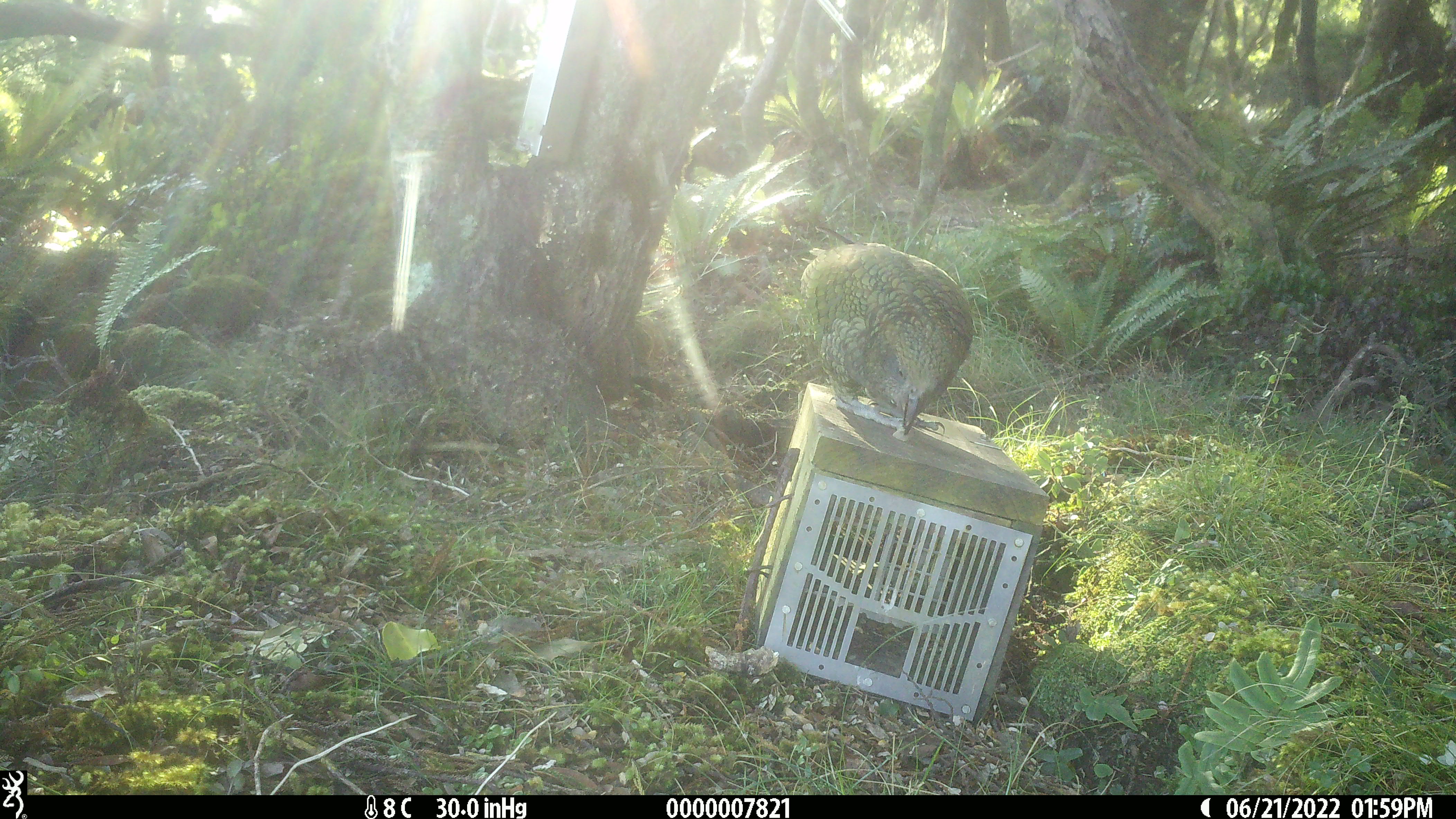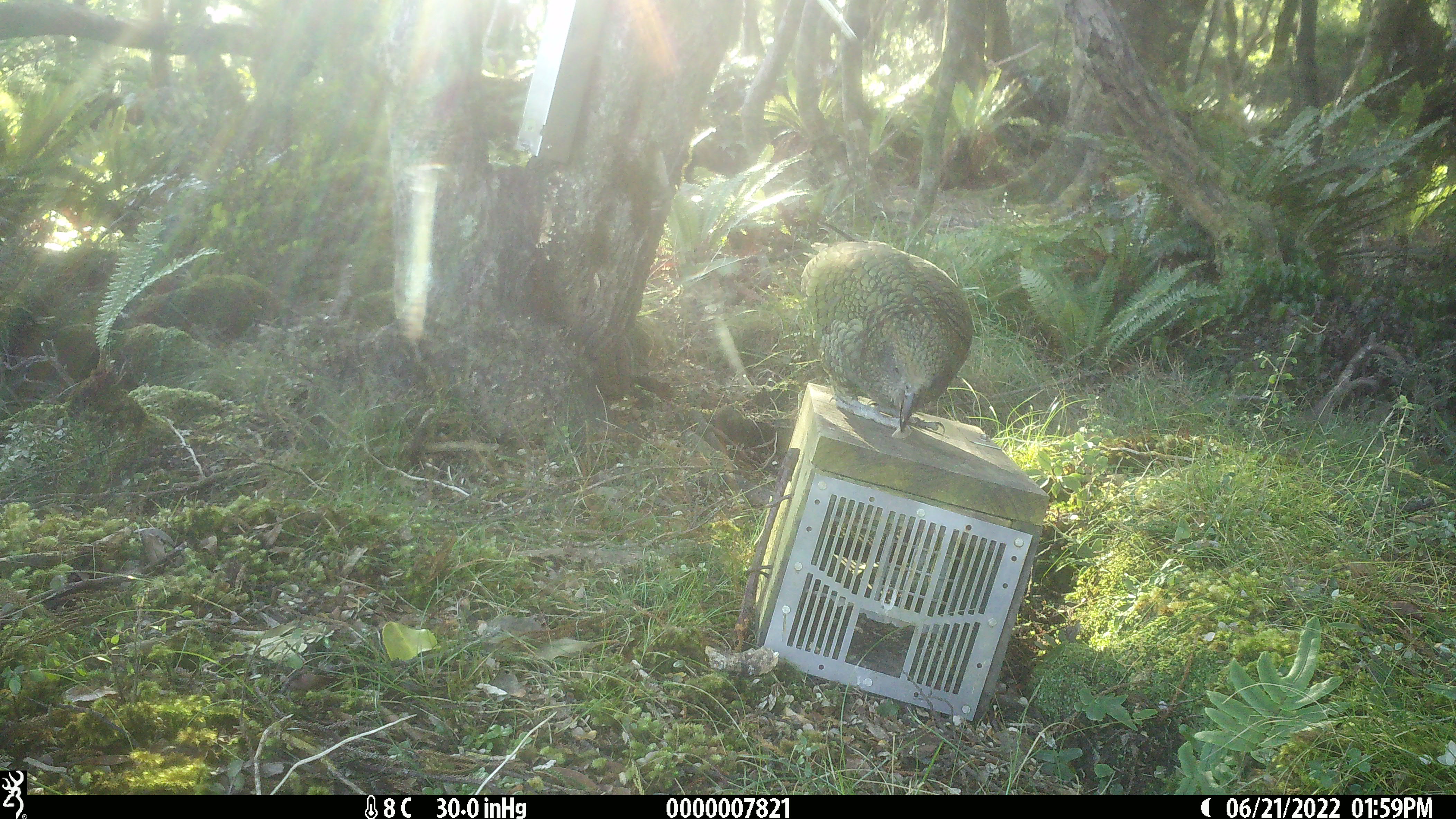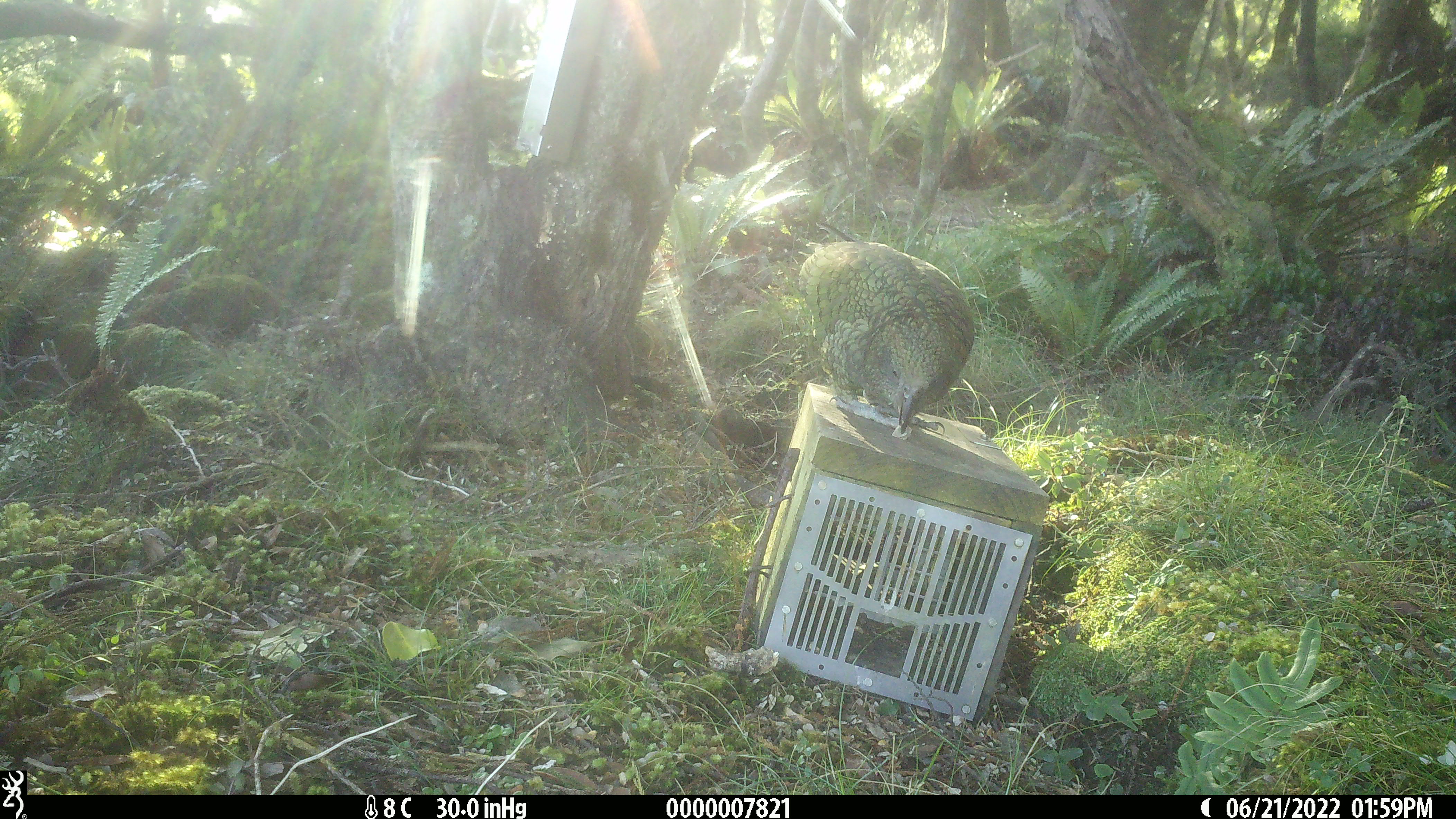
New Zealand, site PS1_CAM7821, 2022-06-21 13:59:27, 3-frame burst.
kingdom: Animalia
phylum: Chordata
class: Aves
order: Psittaciformes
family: Strigopidae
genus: Nestor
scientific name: Nestor notabilis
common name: kea